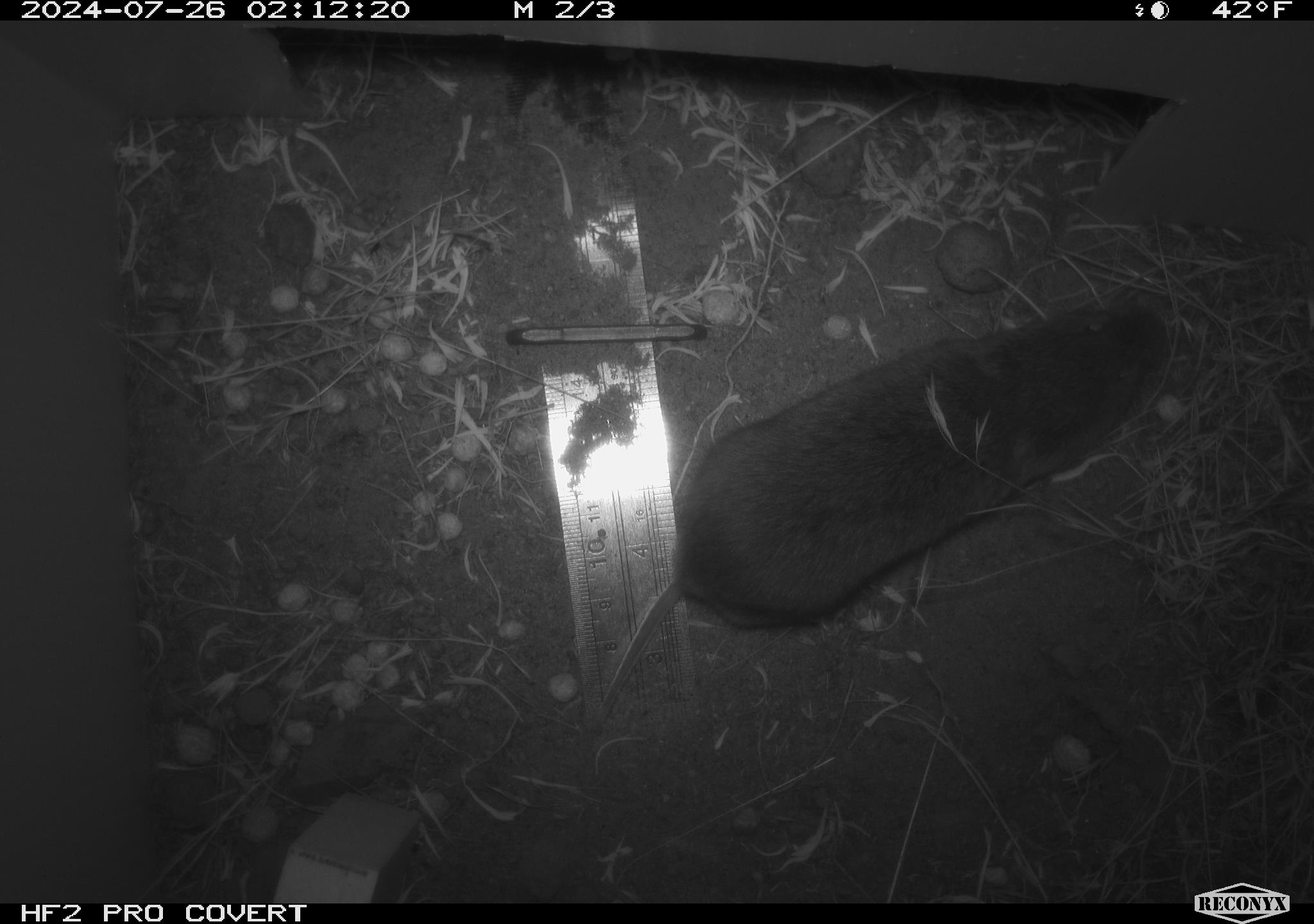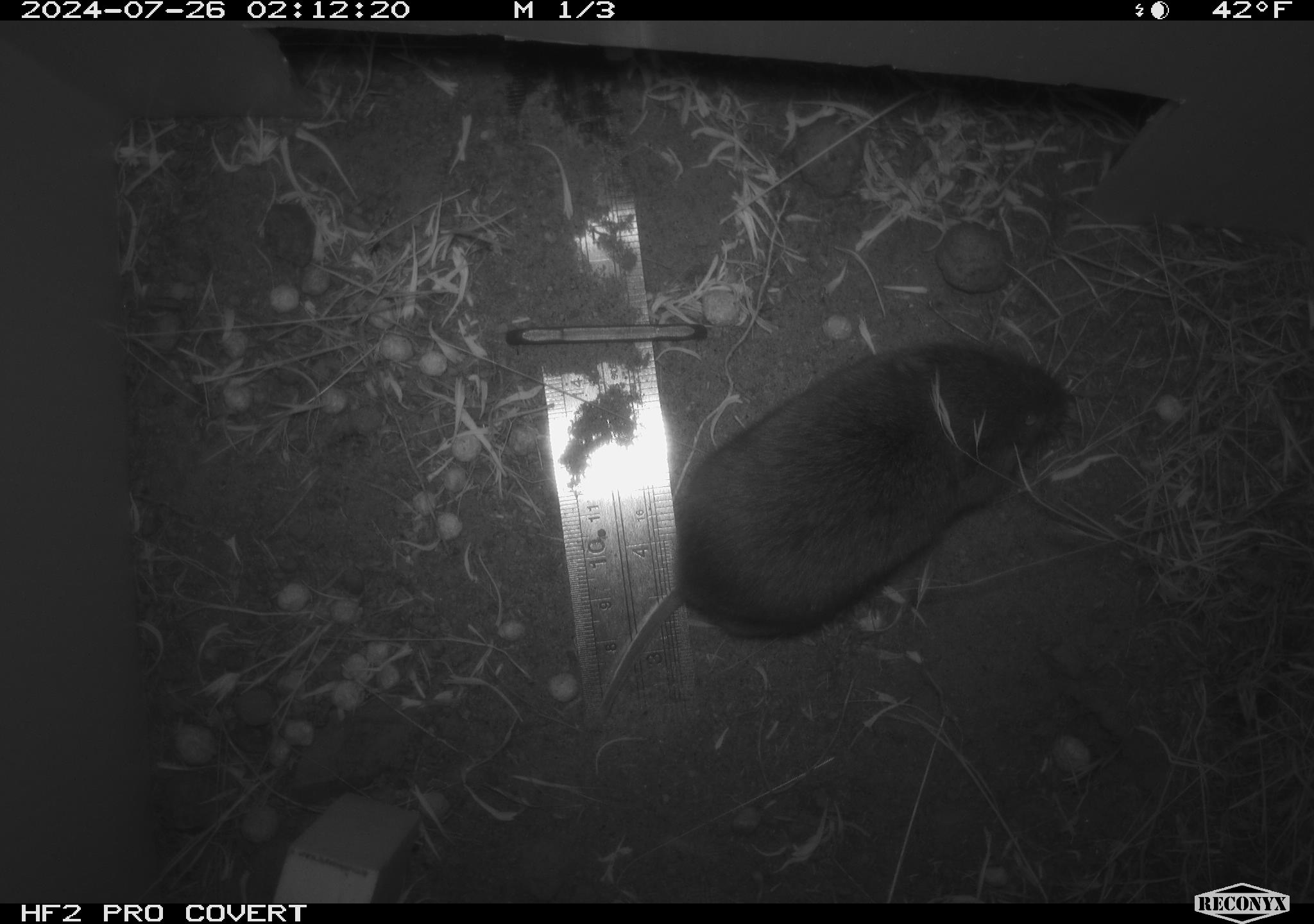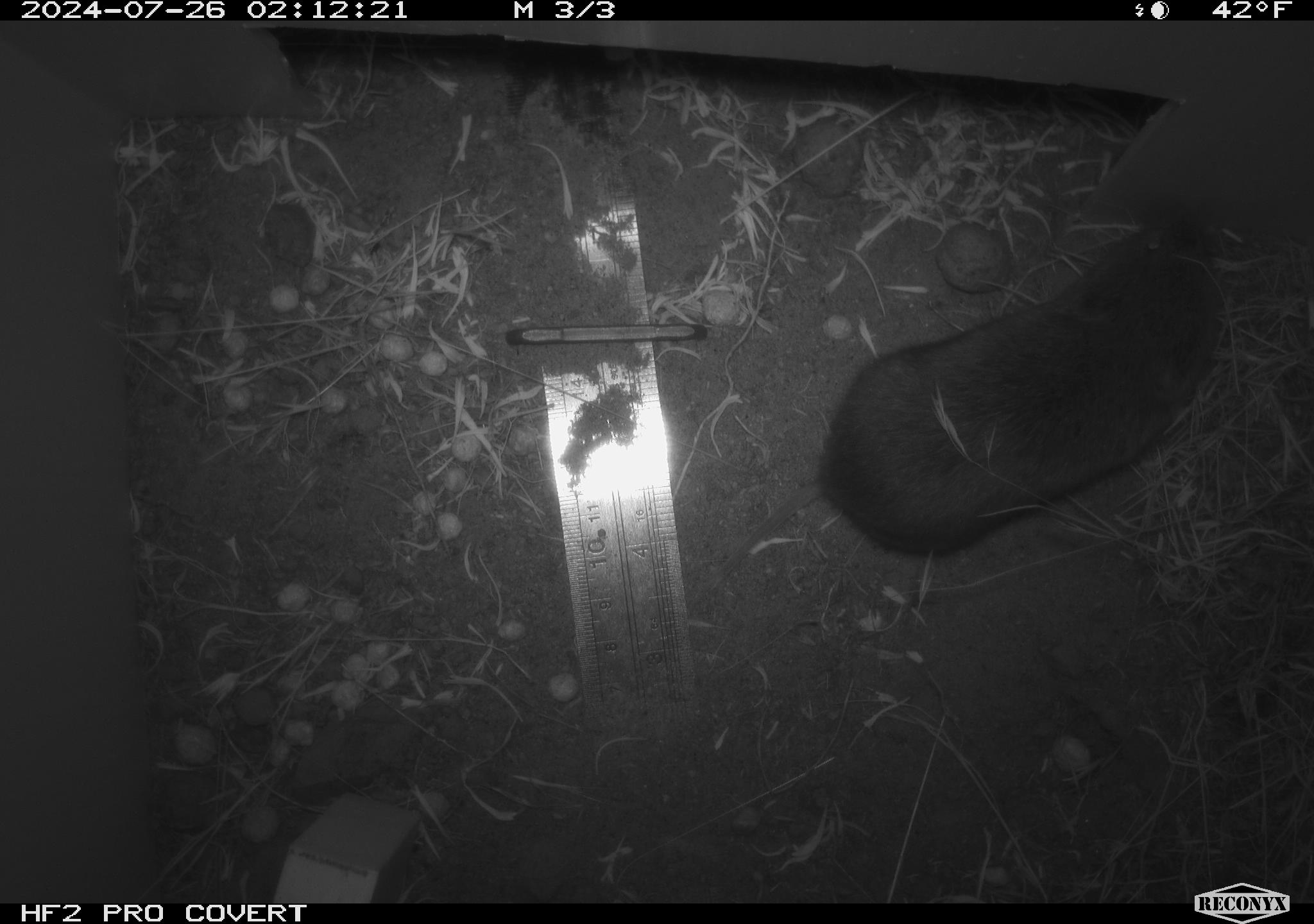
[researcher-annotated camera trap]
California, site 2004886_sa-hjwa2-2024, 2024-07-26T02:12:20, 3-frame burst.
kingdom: Animalia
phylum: Chordata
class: Mammalia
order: Rodentia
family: Cricetidae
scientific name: Cricetidae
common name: hamsters, voles, lemmings, and allies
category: cricetidae family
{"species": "cricetidae family (hamsters, voles, lemmings, and allies) (Cricetidae)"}